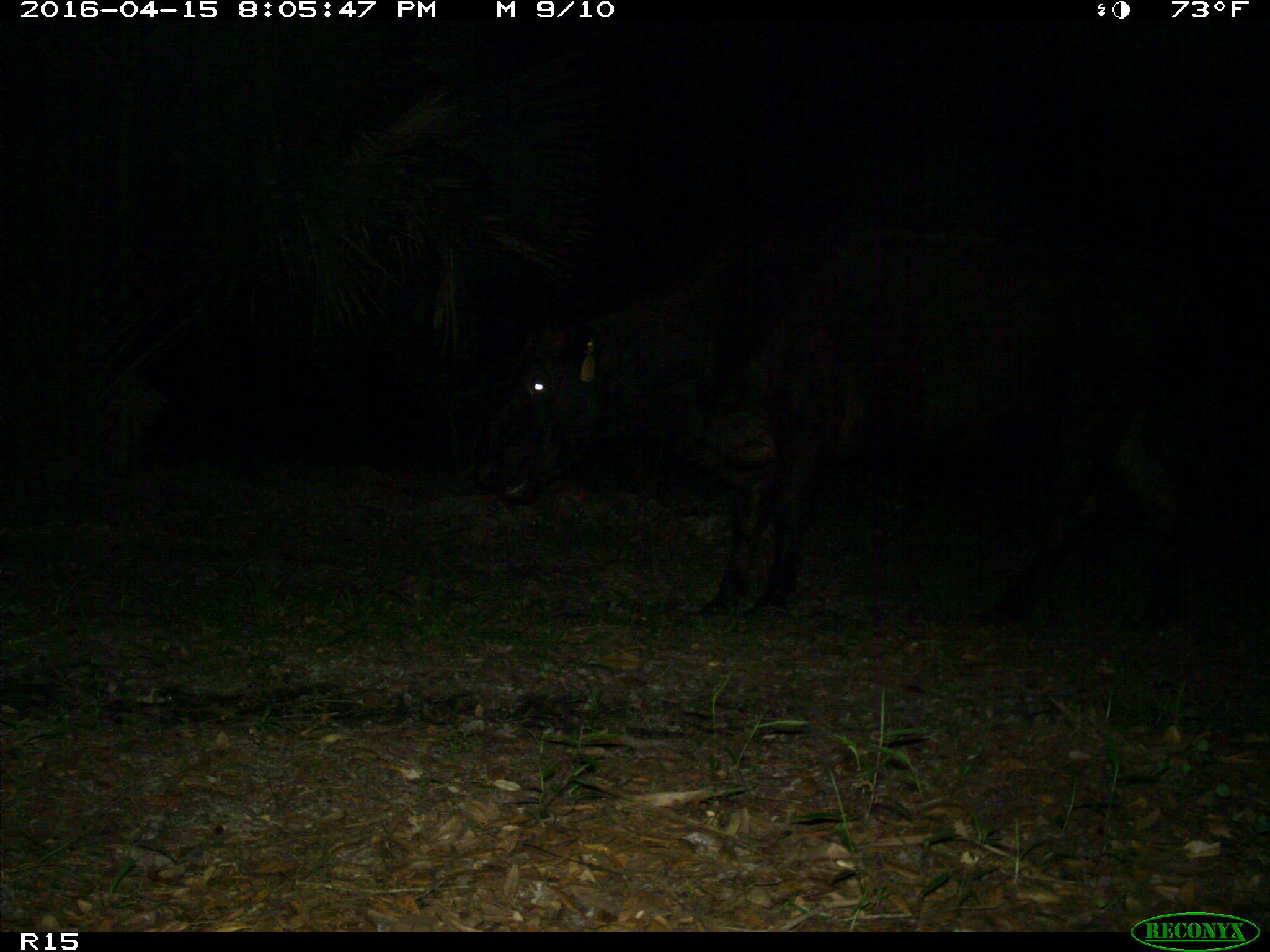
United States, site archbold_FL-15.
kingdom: Animalia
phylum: Chordata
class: Mammalia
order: Artiodactyla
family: Bovidae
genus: Bos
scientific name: Bos taurus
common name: domestic cow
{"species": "Bos taurus (domestic cow)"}